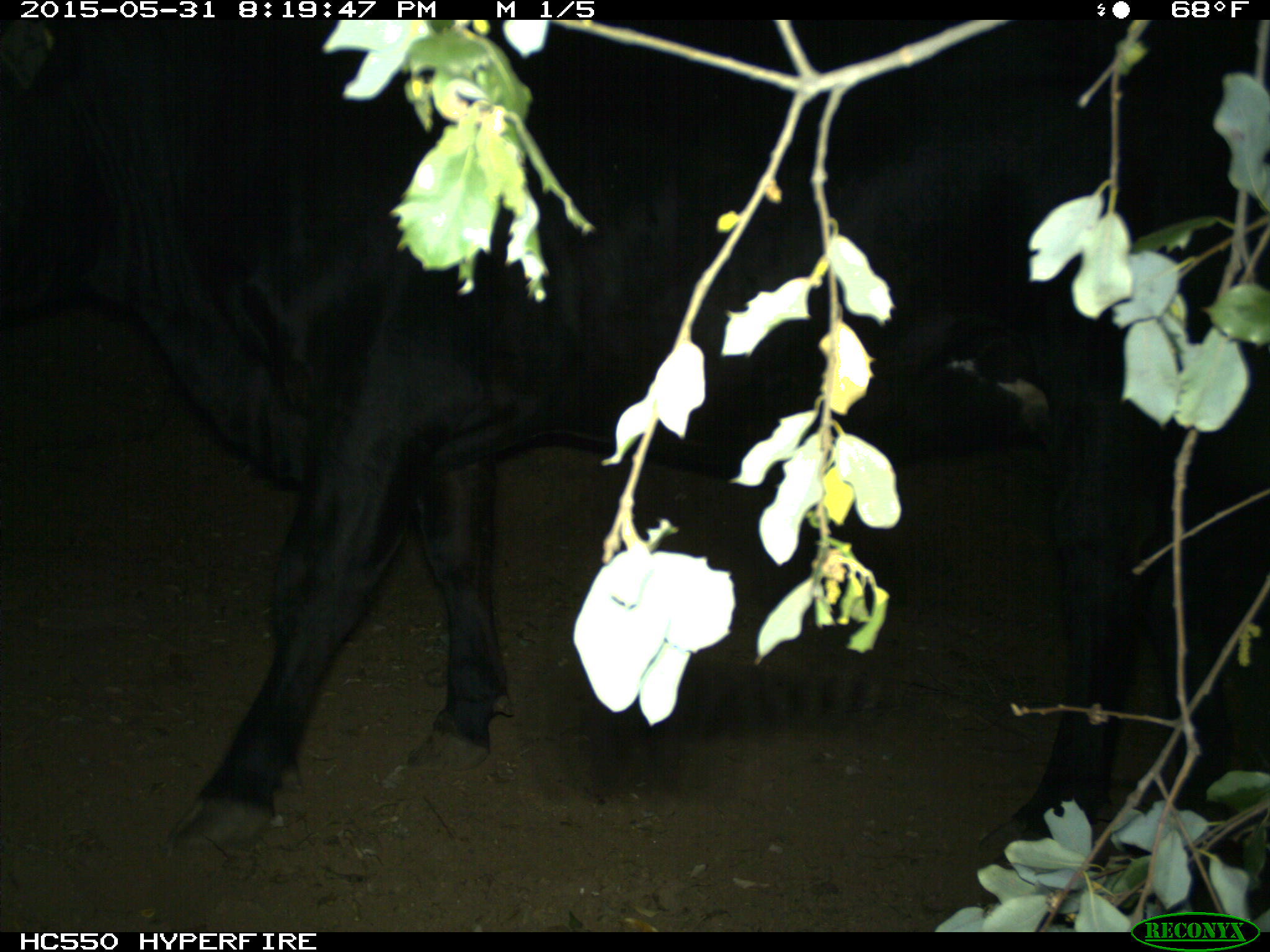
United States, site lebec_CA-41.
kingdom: Animalia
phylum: Chordata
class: Mammalia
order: Artiodactyla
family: Bovidae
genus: Bos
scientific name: Bos taurus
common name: domestic cow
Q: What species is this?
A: Bos taurus (domestic cow).